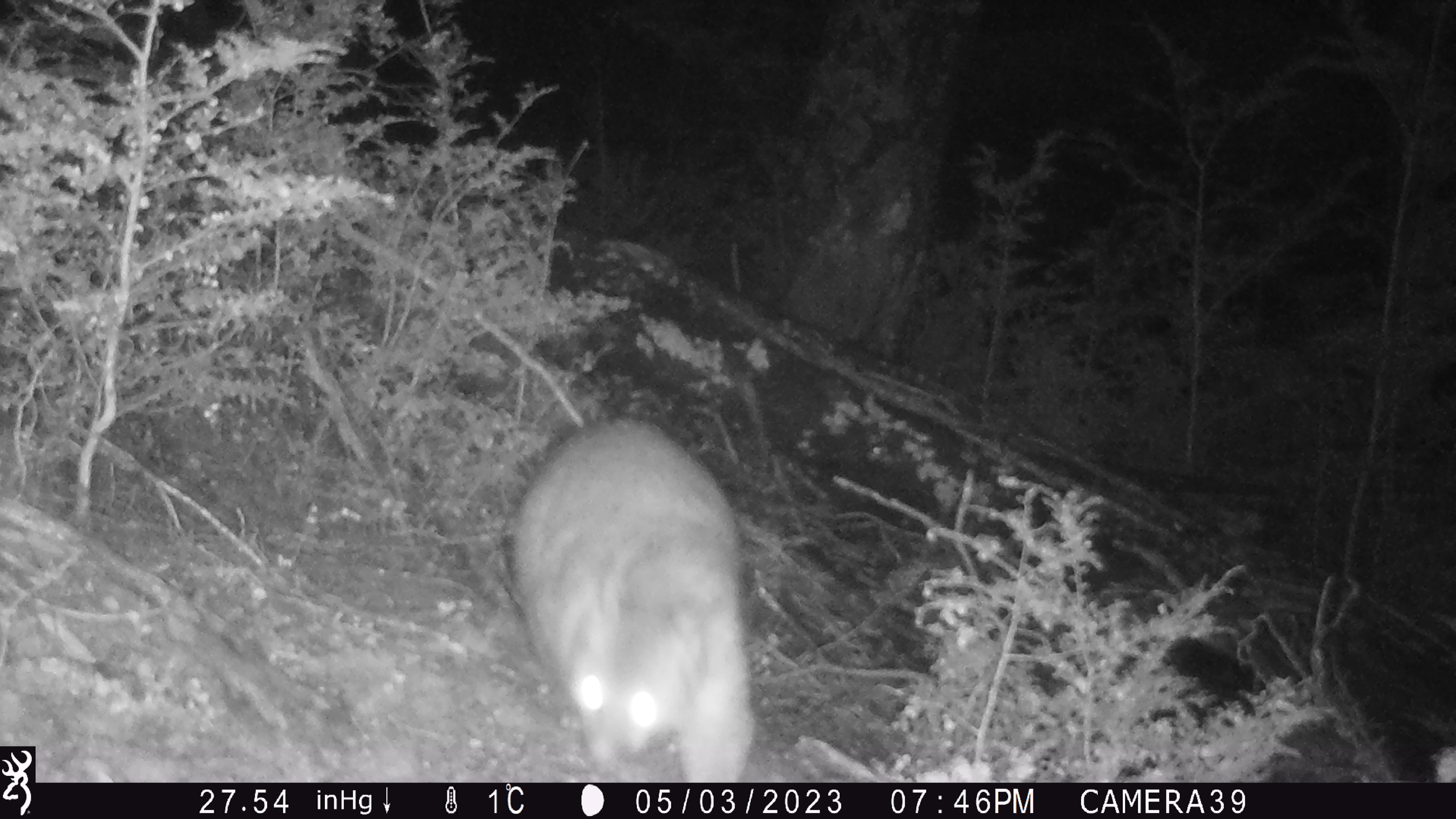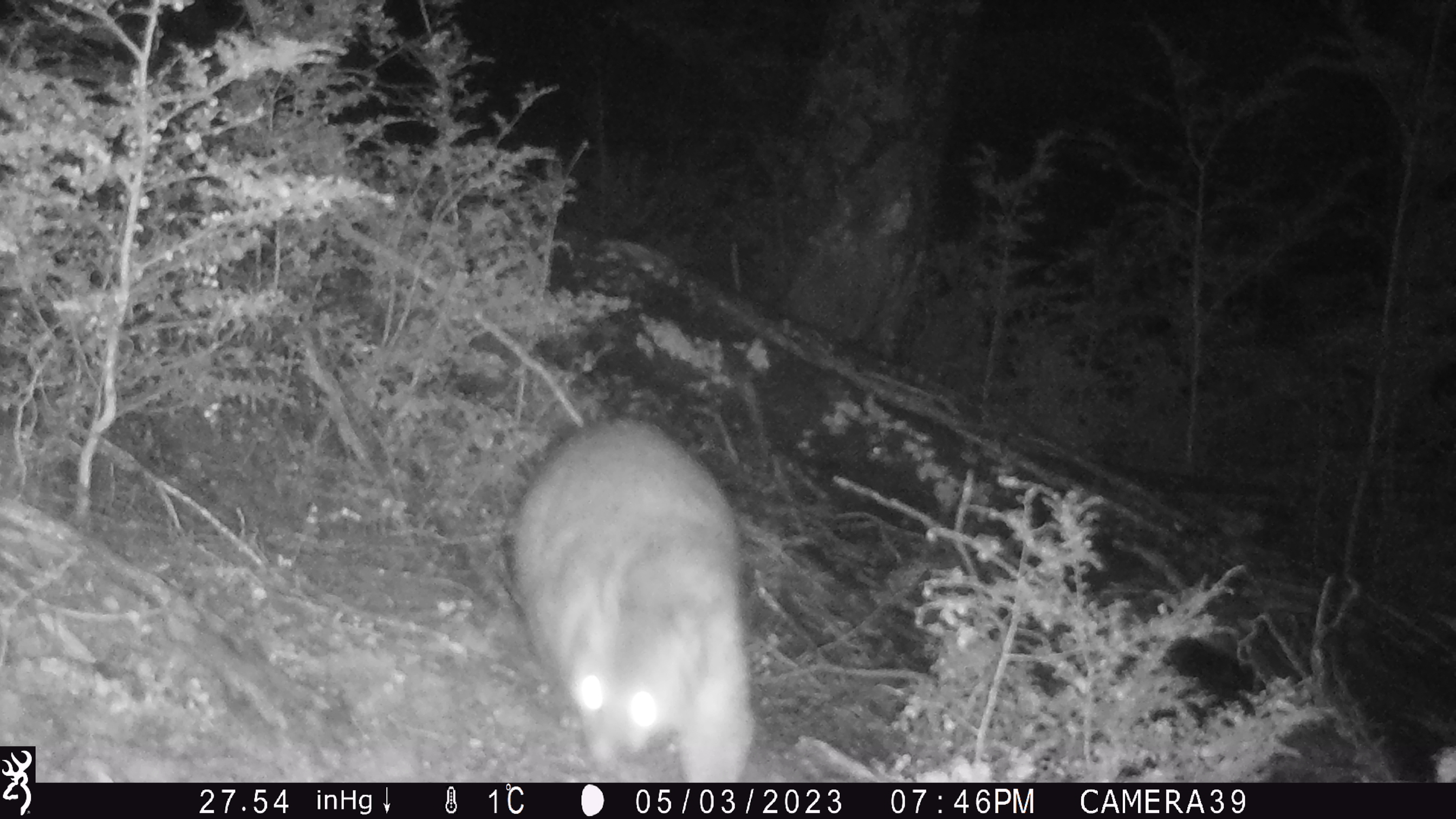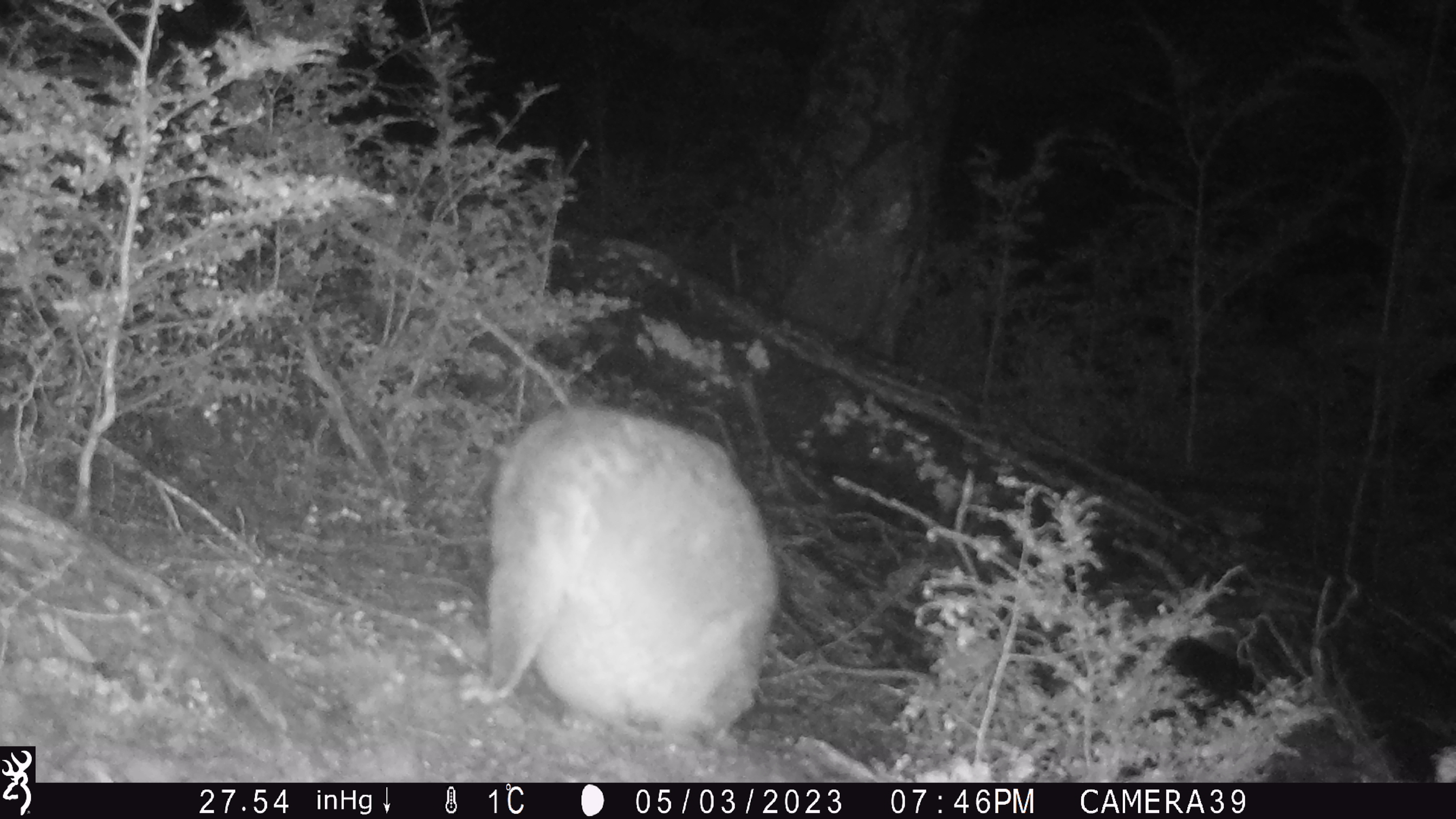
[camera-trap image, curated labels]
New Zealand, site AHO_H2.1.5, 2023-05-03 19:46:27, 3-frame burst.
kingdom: Animalia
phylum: Chordata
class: Mammalia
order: Diprotodontia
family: Phalangeridae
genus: Trichosurus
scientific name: Trichosurus vulpecula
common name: common brushtail possum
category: possum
Possum (common brushtail possum) (Trichosurus vulpecula).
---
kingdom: Animalia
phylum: Chordata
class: Mammalia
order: Carnivora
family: Mustelidae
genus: Mustela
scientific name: Mustela erminea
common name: stoat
Stoat (Mustela erminea).